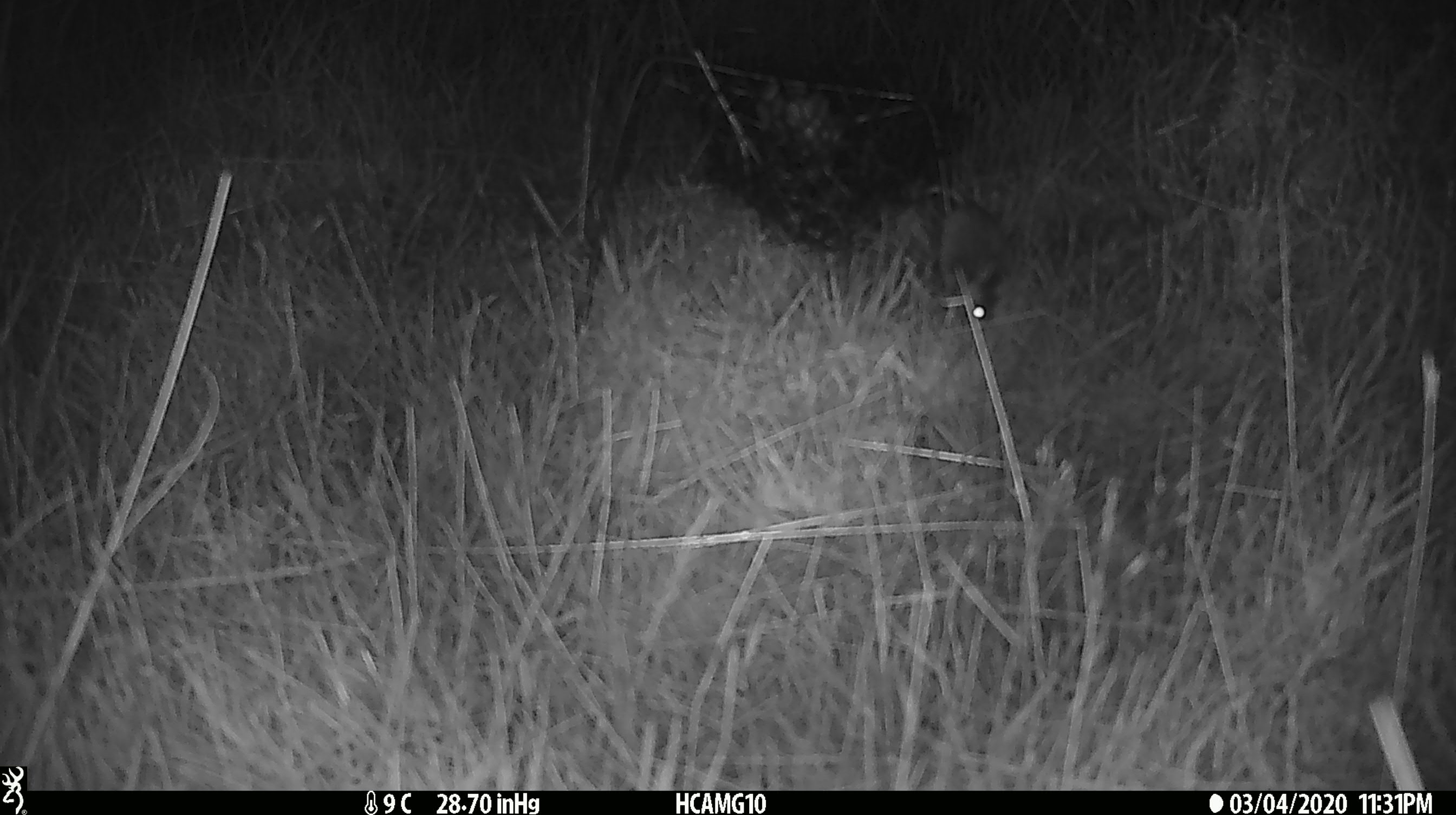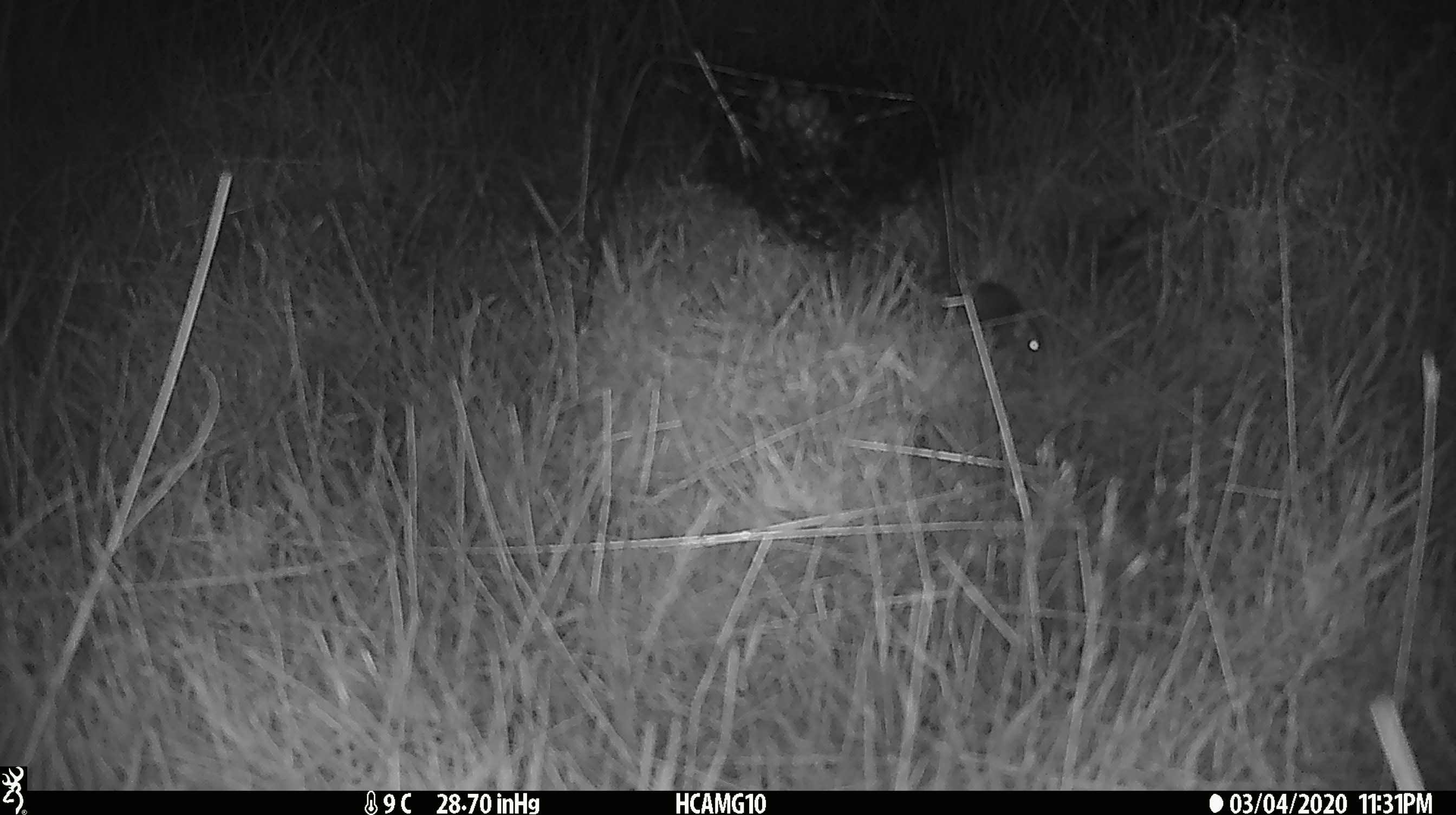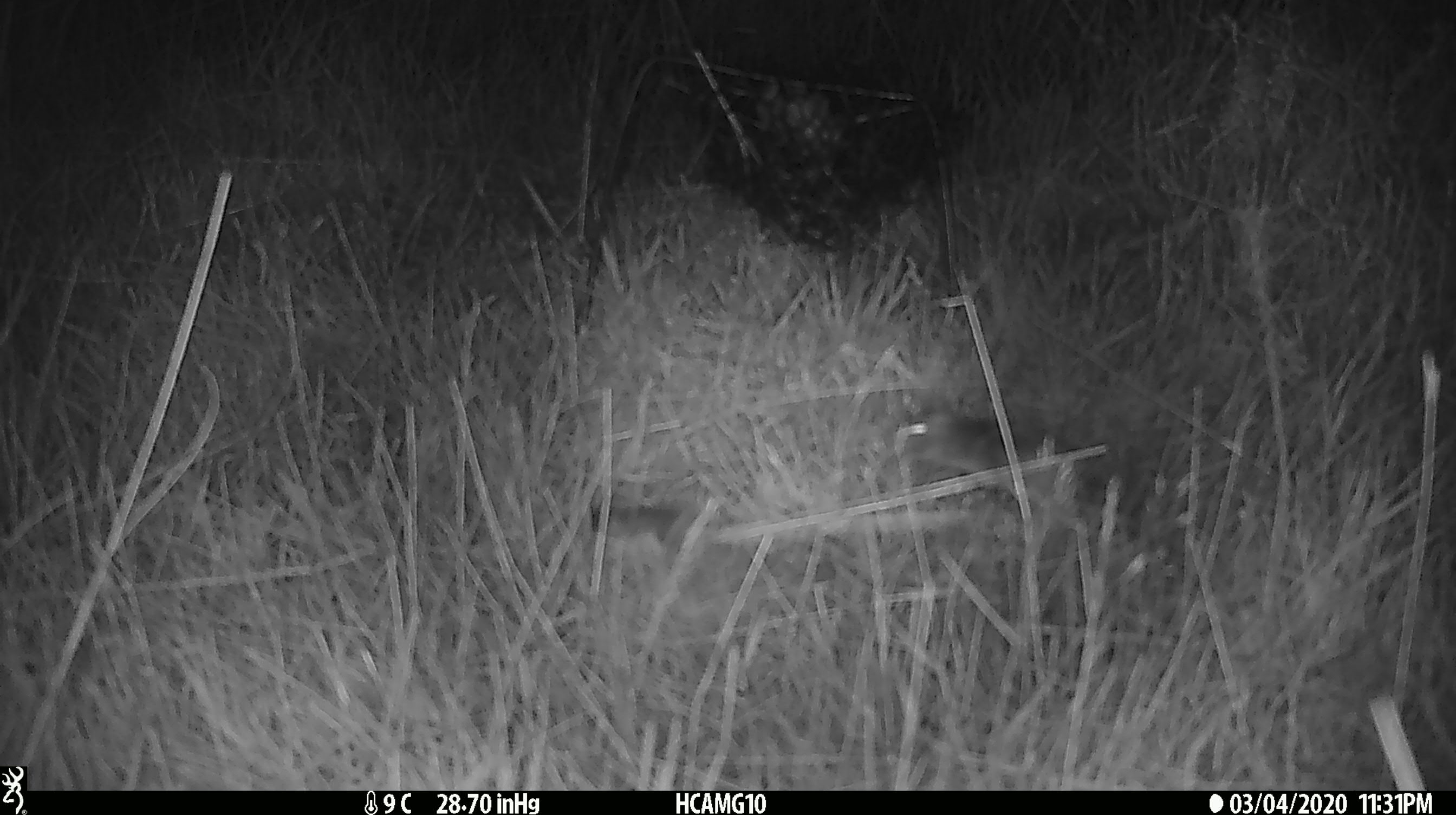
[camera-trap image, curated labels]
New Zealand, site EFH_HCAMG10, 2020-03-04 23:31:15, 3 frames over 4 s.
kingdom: Animalia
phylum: Chordata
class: Mammalia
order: Rodentia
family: Muridae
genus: Mus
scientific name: Mus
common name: mouse